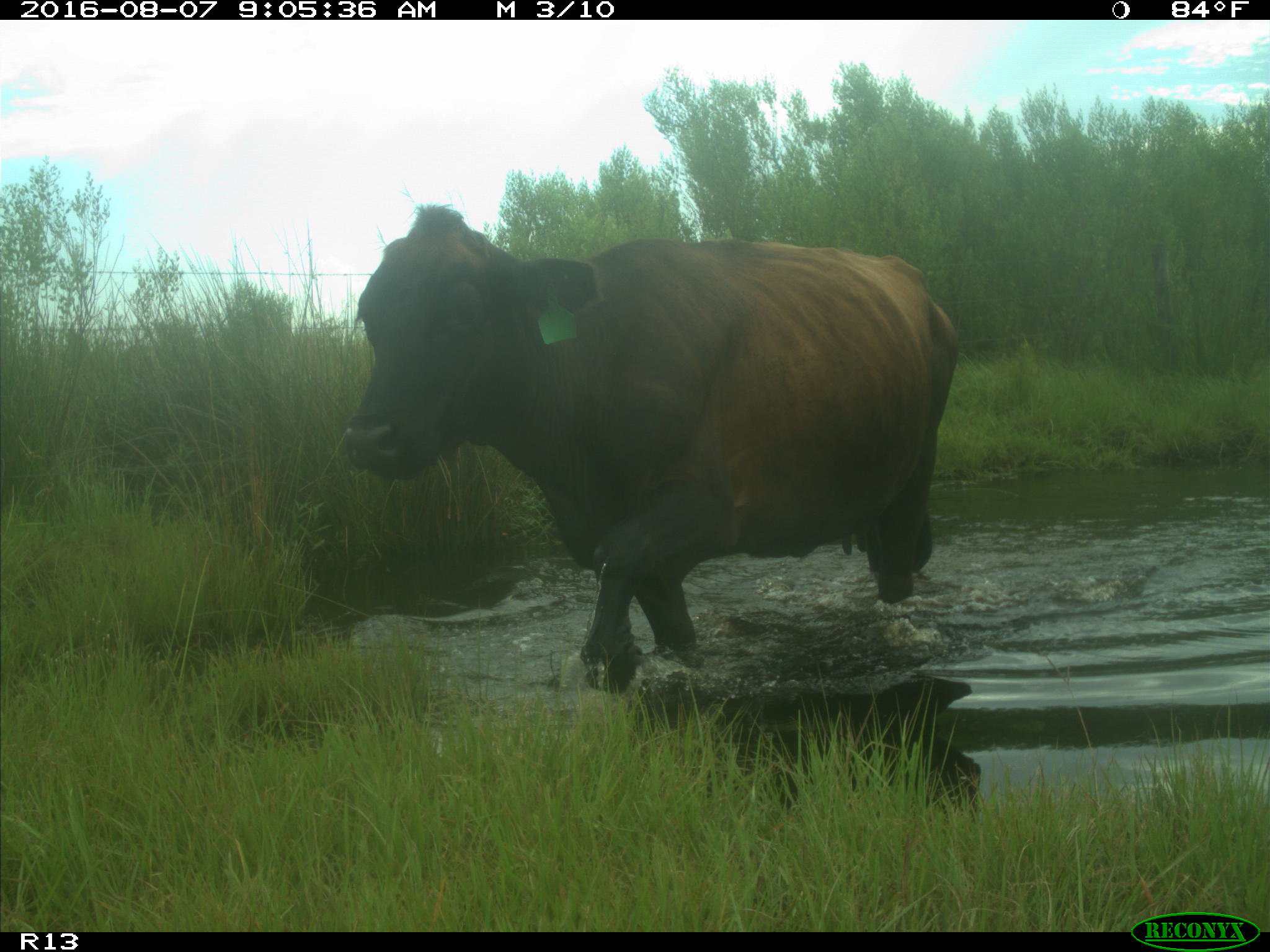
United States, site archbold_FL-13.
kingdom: Animalia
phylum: Chordata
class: Mammalia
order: Artiodactyla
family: Bovidae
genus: Bos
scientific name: Bos taurus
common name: domestic cow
Bos taurus (domestic cow).